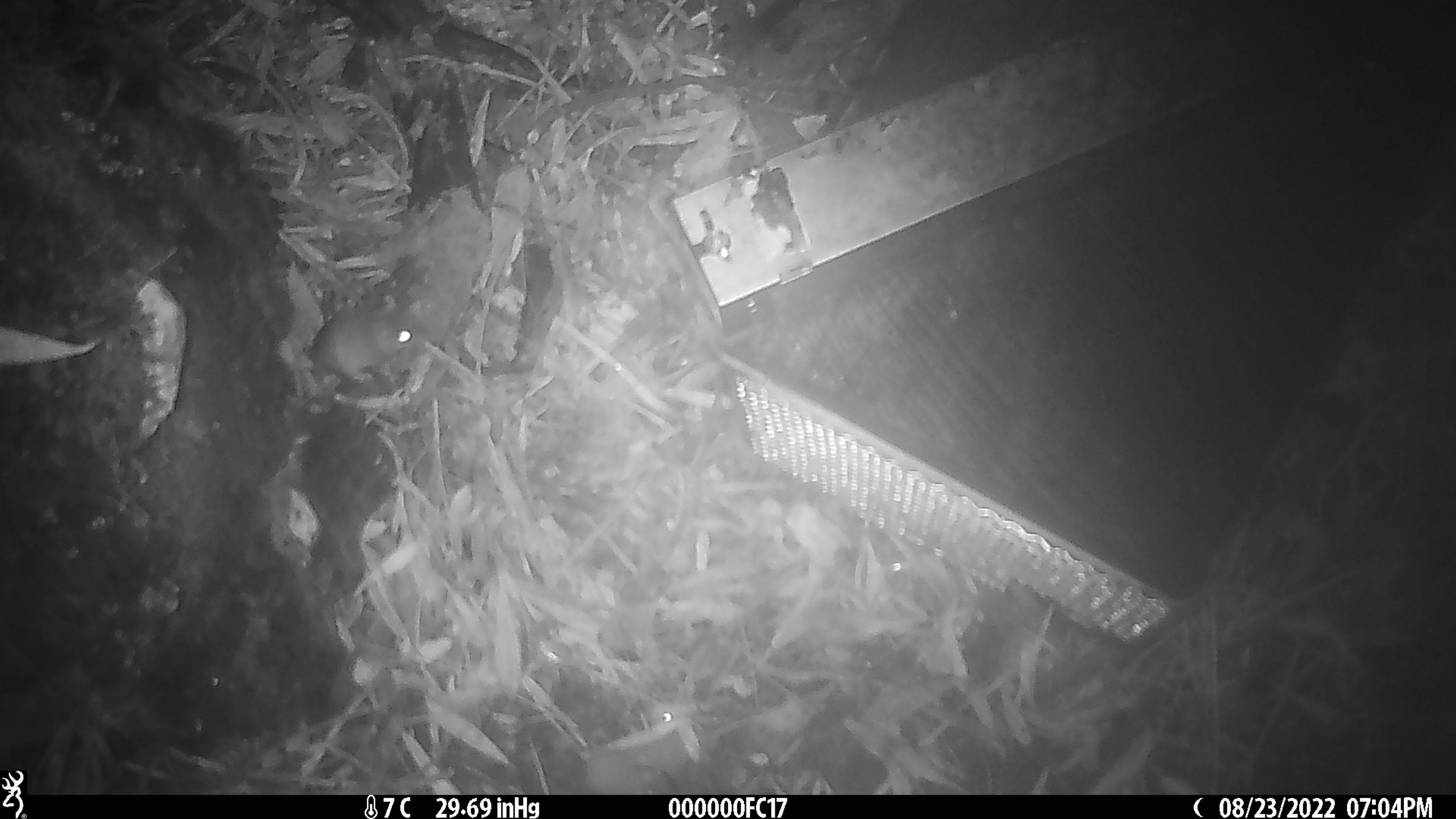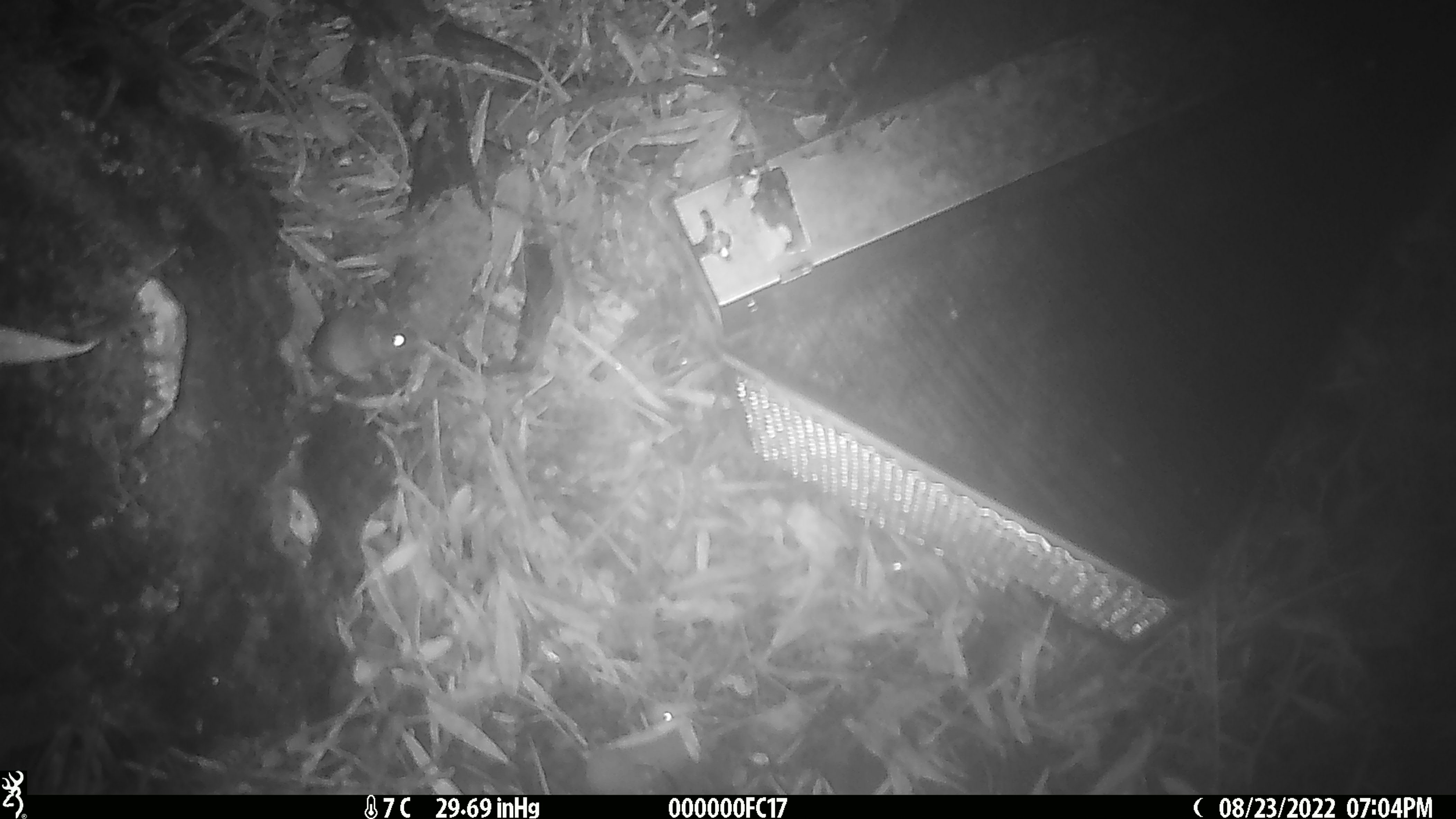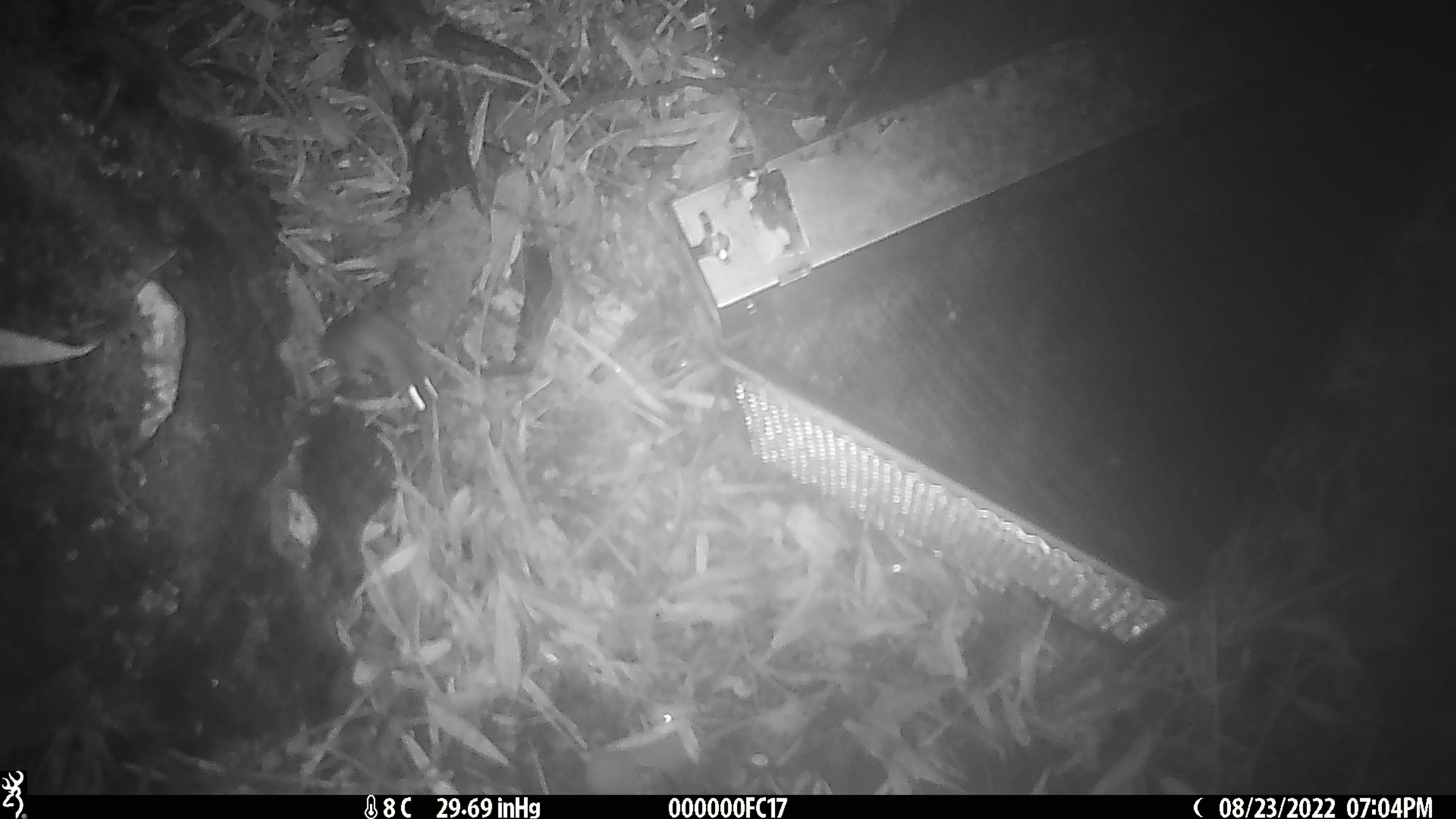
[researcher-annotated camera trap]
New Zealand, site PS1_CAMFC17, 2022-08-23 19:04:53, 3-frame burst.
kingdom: Animalia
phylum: Chordata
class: Mammalia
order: Rodentia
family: Muridae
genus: Mus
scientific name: Mus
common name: mouse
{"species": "mouse (Mus)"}